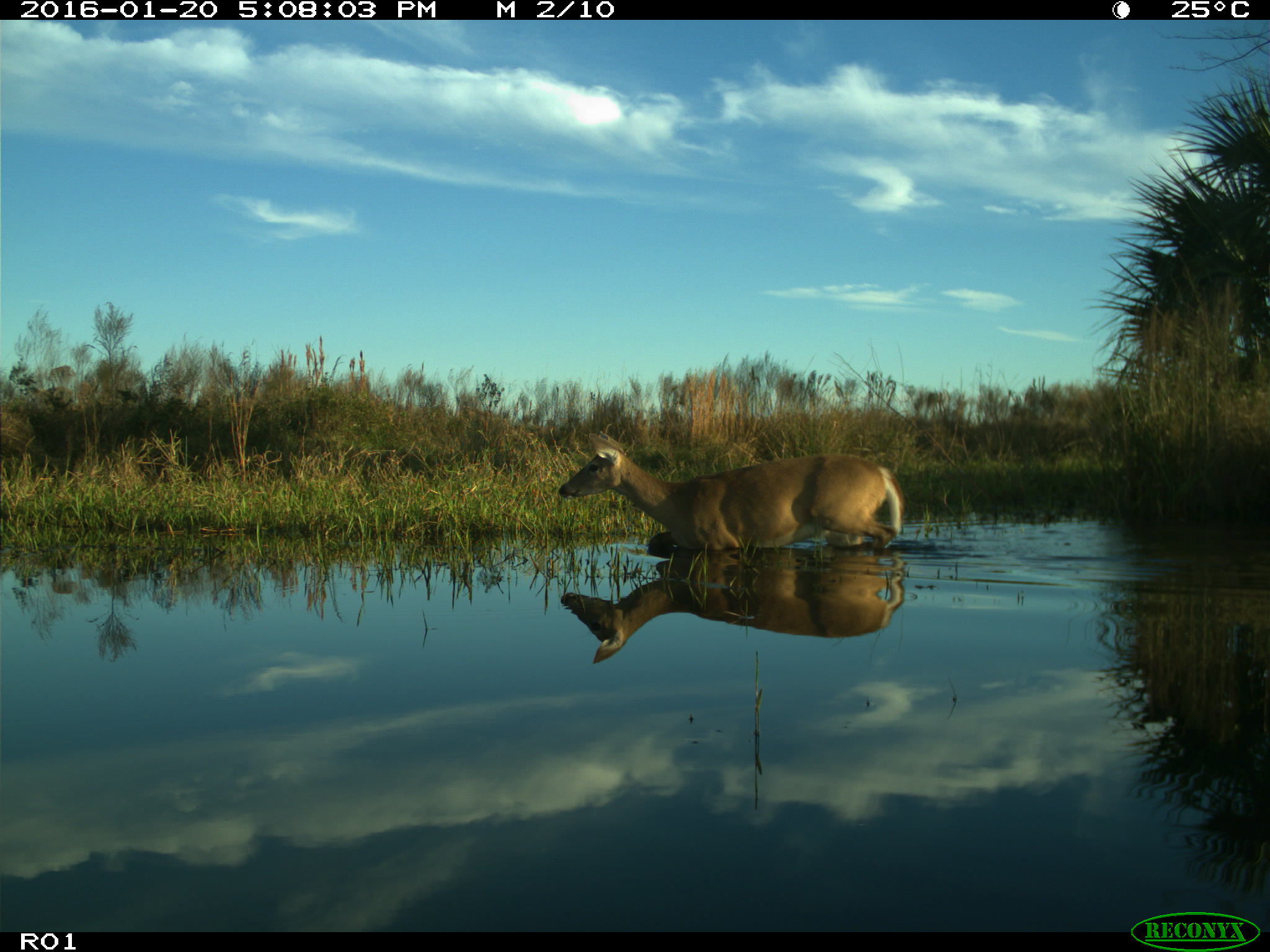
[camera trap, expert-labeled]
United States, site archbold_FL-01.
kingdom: Animalia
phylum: Chordata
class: Mammalia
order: Artiodactyla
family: Cervidae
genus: Odocoileus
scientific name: Odocoileus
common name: deer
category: unidentified deer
Unidentified deer (deer) (Odocoileus).